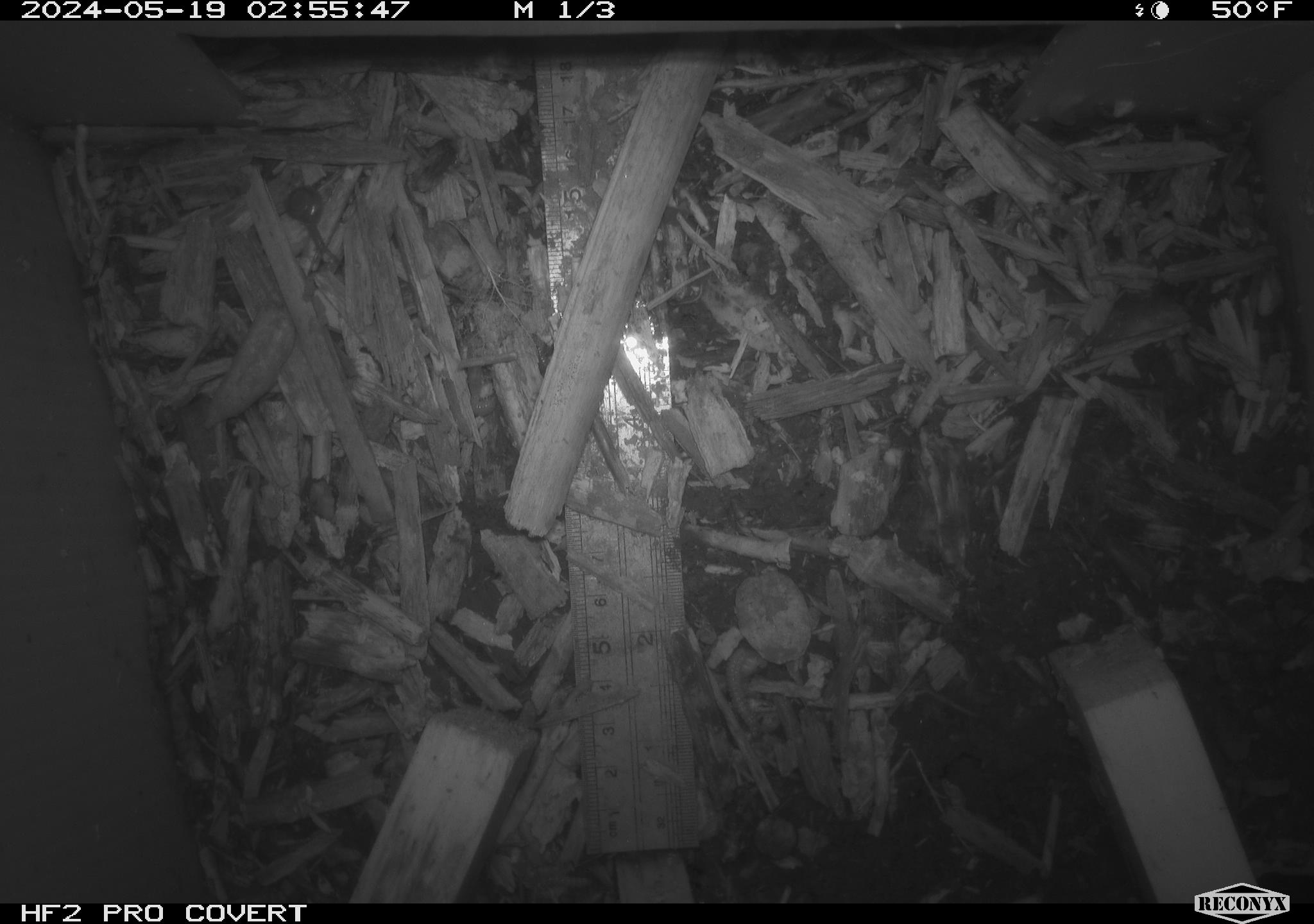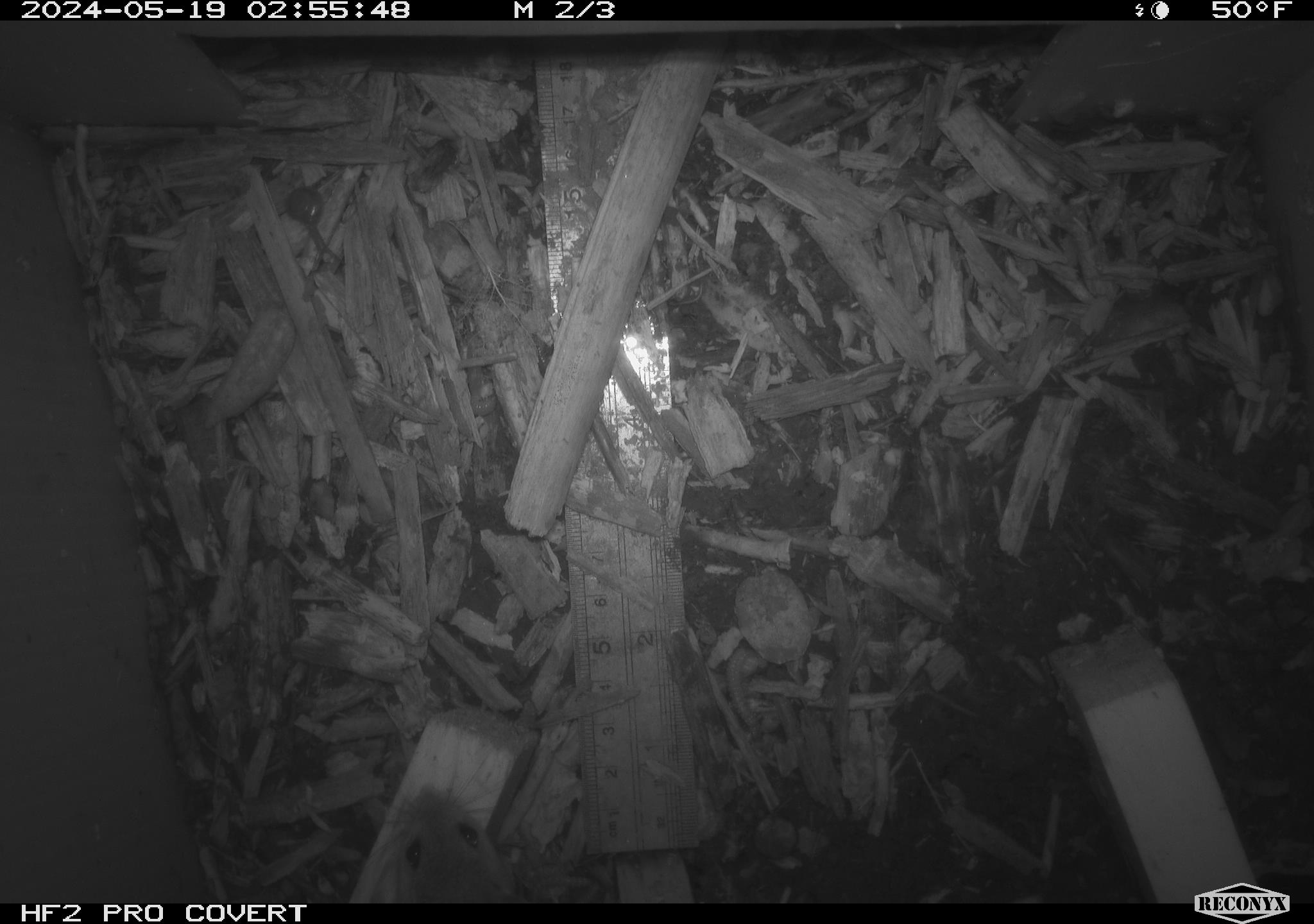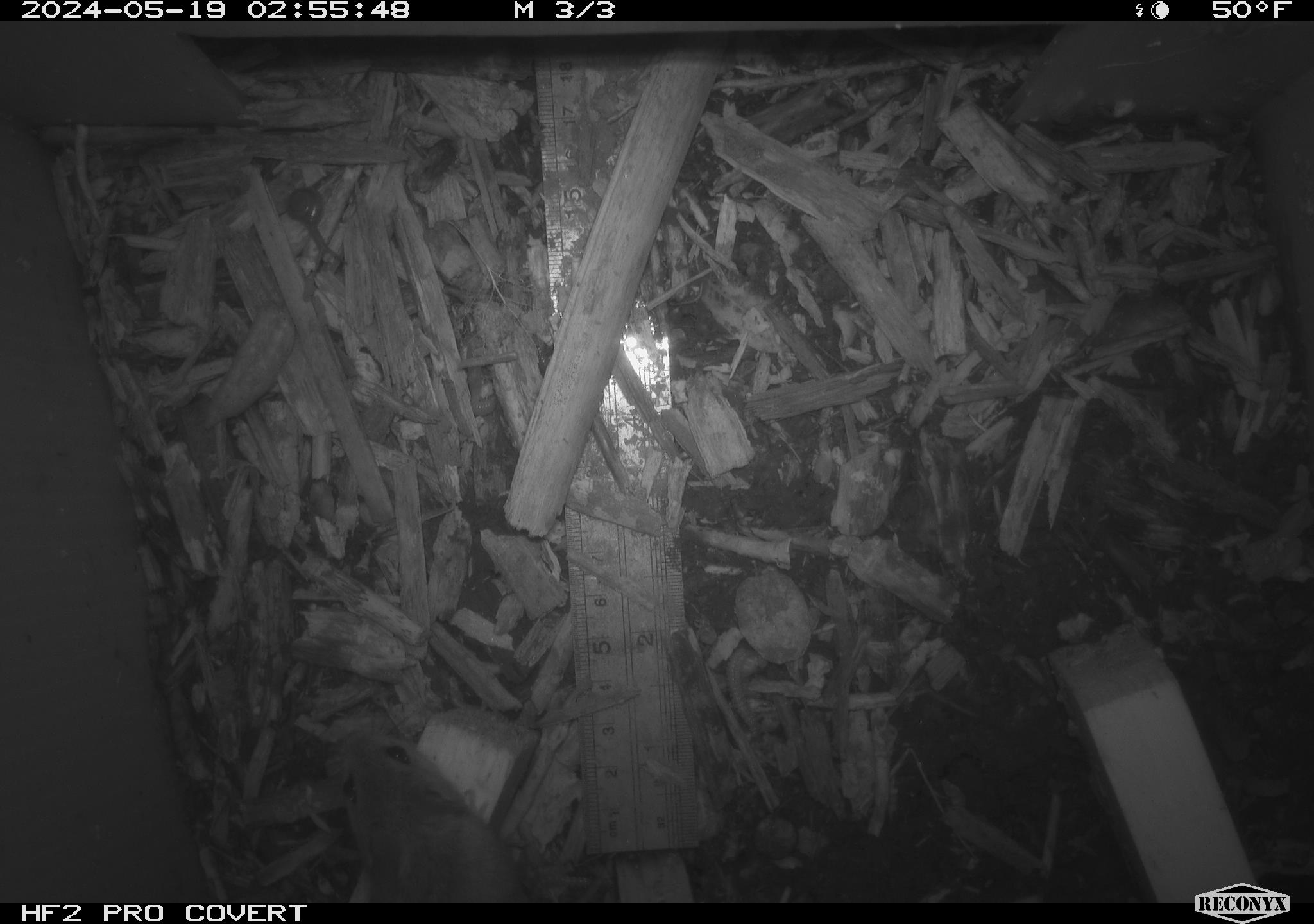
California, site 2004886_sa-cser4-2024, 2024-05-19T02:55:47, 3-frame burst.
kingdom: Animalia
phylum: Chordata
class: Mammalia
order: Rodentia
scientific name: Rodentia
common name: rodent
Rodent (Rodentia).